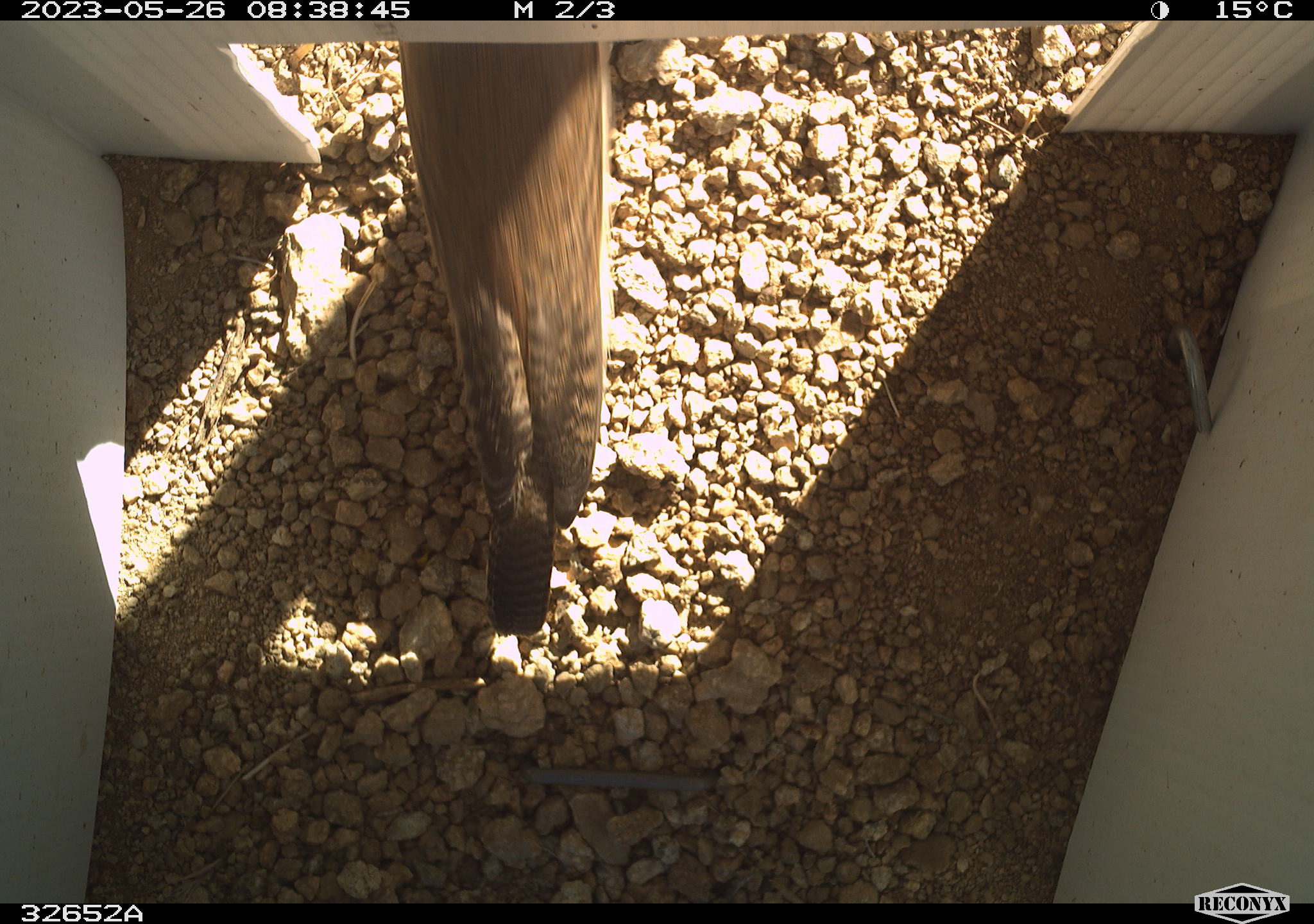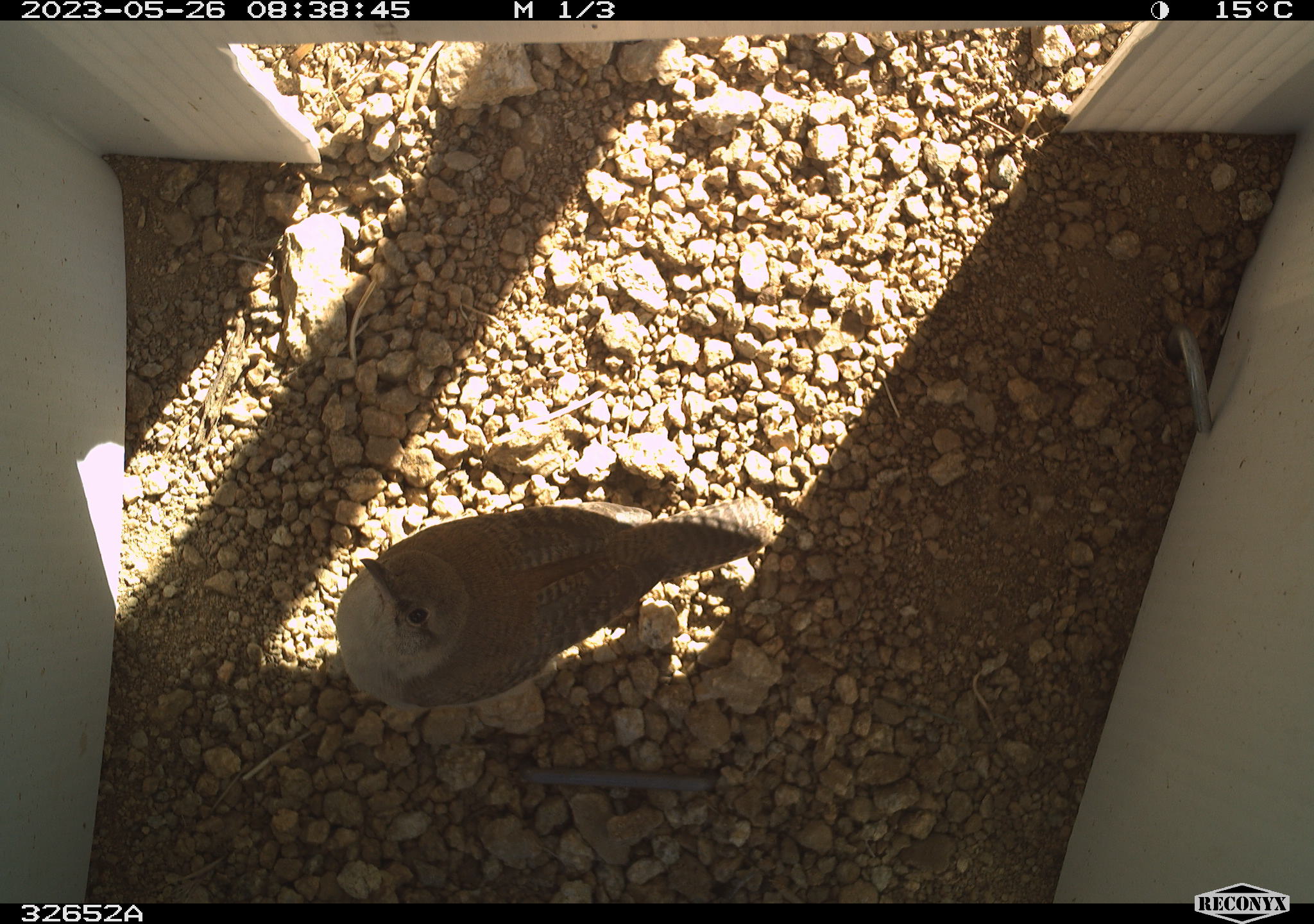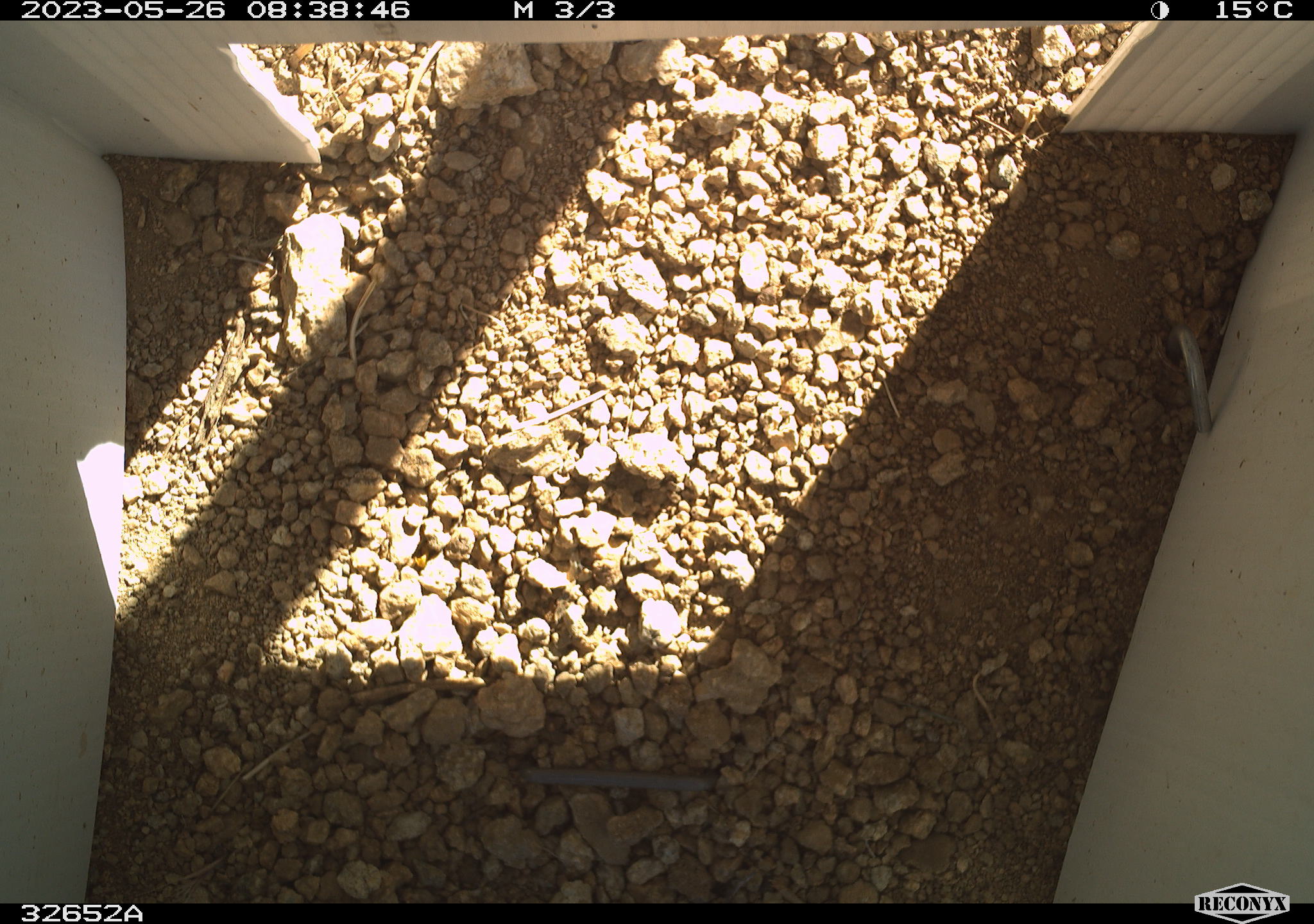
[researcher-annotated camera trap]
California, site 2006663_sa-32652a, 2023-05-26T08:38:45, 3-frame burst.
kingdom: Animalia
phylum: Chordata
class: Aves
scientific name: Aves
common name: bird